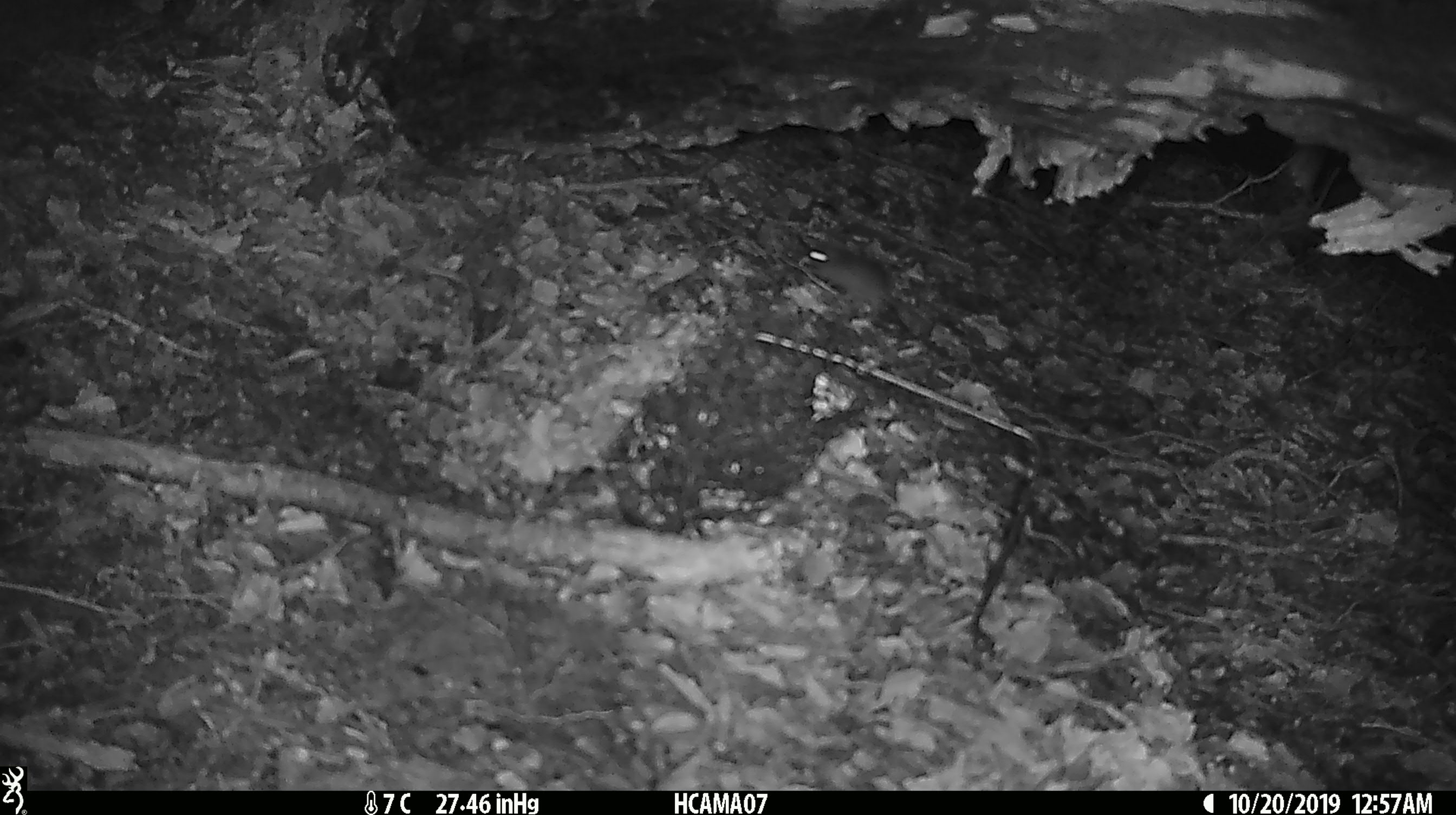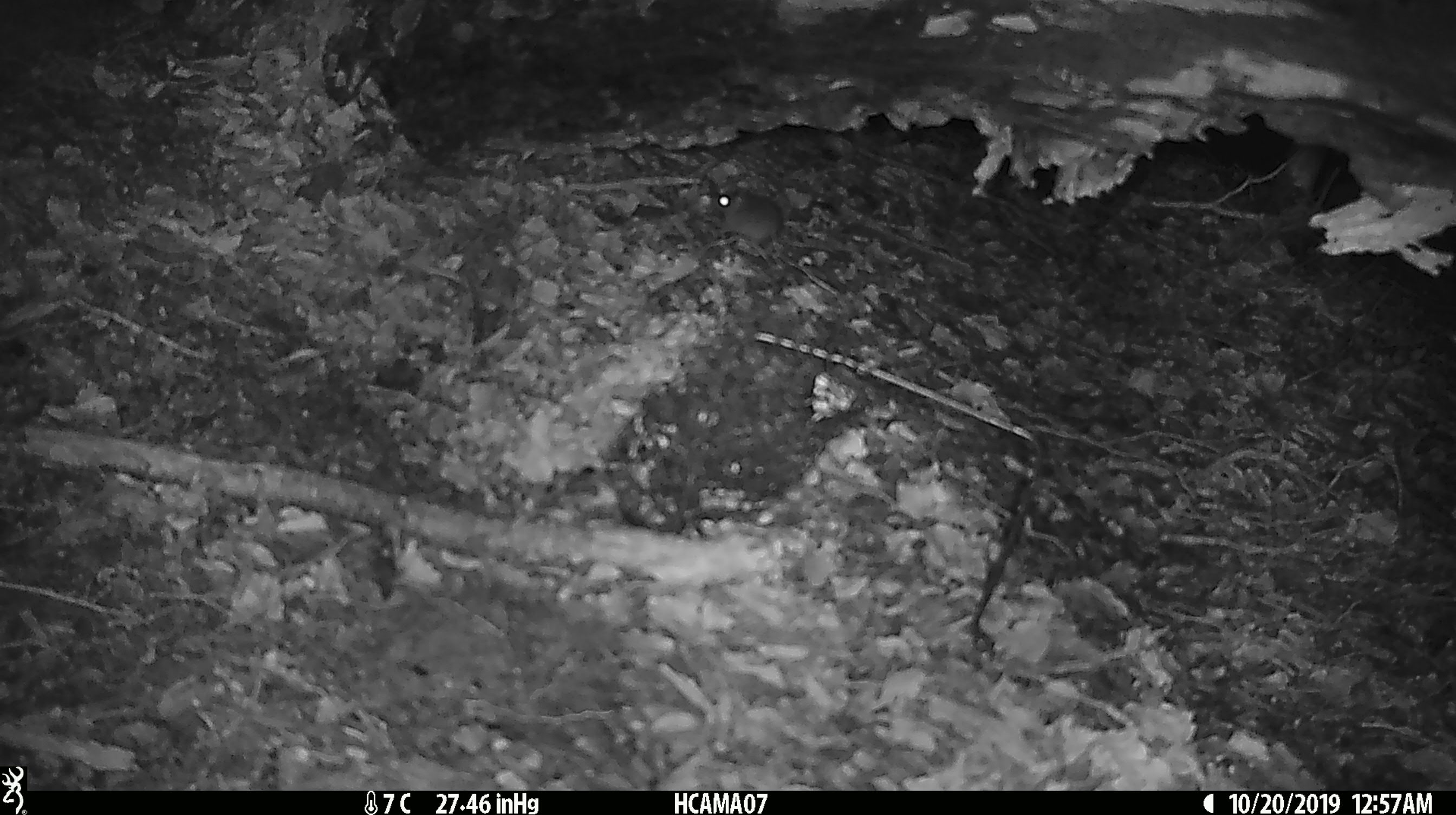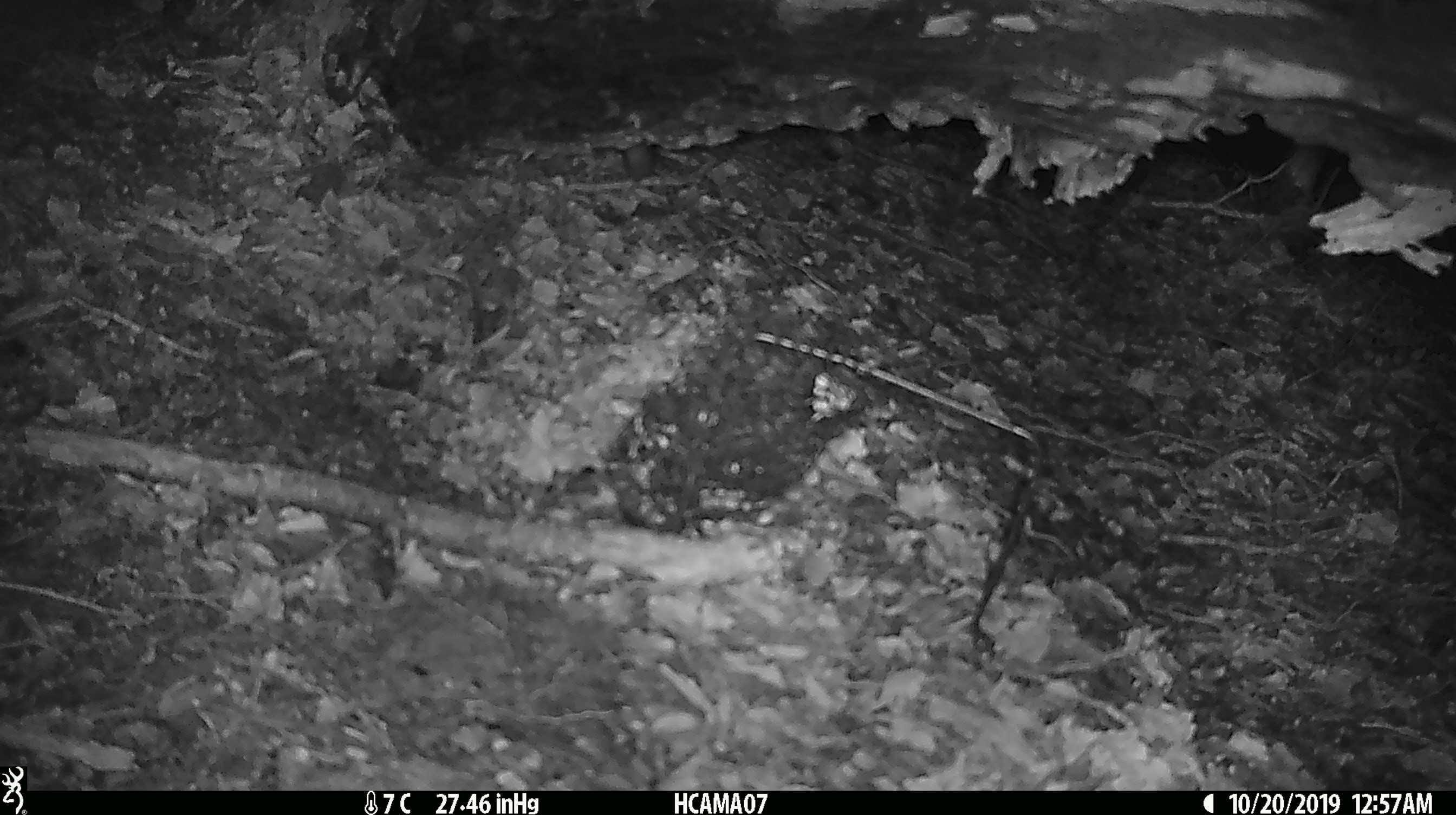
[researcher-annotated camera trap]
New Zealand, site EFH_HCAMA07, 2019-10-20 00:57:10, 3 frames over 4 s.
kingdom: Animalia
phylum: Chordata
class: Mammalia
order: Rodentia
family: Muridae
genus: Mus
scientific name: Mus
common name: mouse